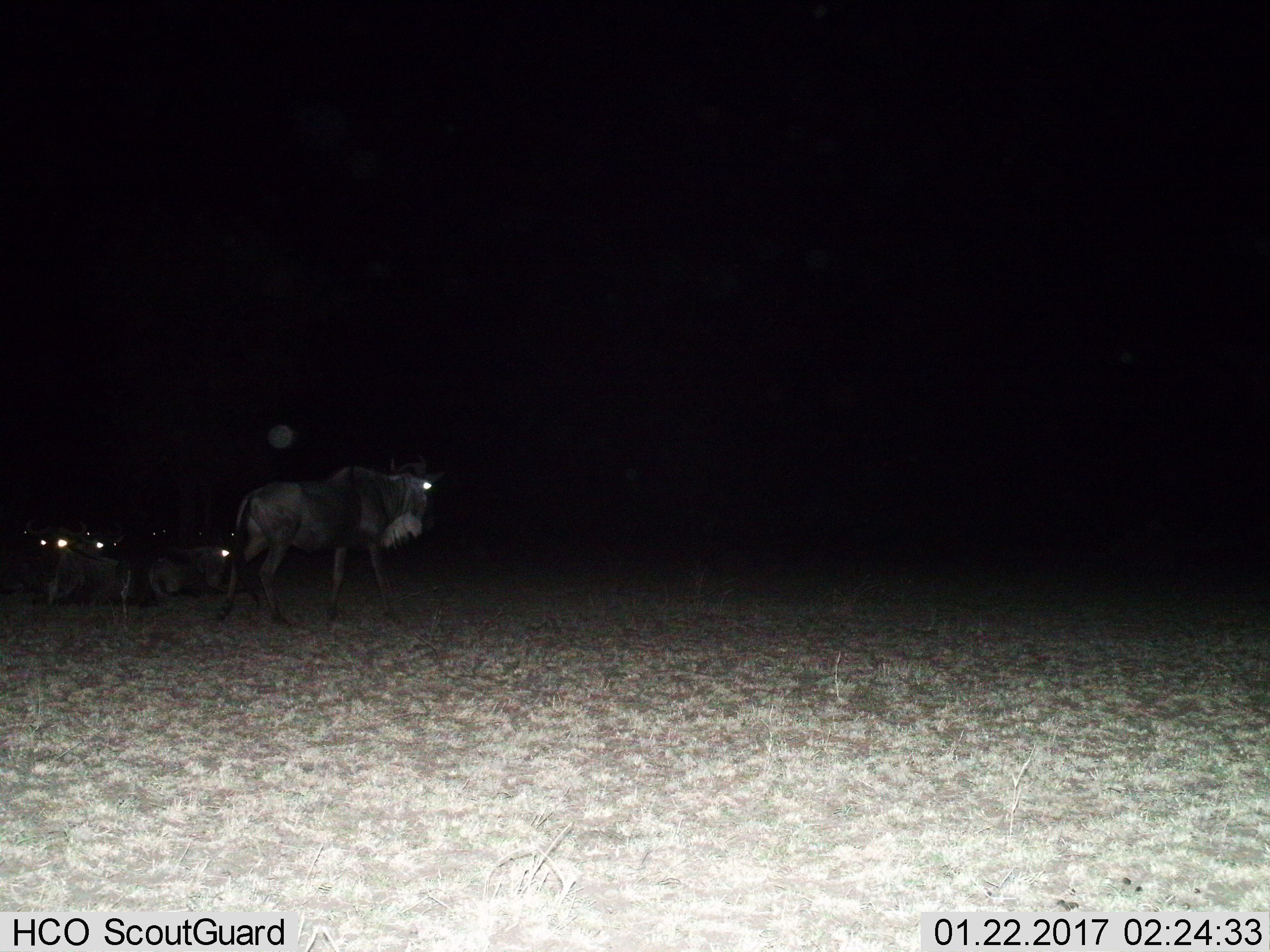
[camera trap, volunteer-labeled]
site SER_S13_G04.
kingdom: Animalia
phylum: Chordata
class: Mammalia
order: Artiodactyla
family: Bovidae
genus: Connochaetes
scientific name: Connochaetes taurinus taurinus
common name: blue wildebeest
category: wildebeestblue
Wildebeestblue (blue wildebeest) (Connochaetes taurinus taurinus), count 7. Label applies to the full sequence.